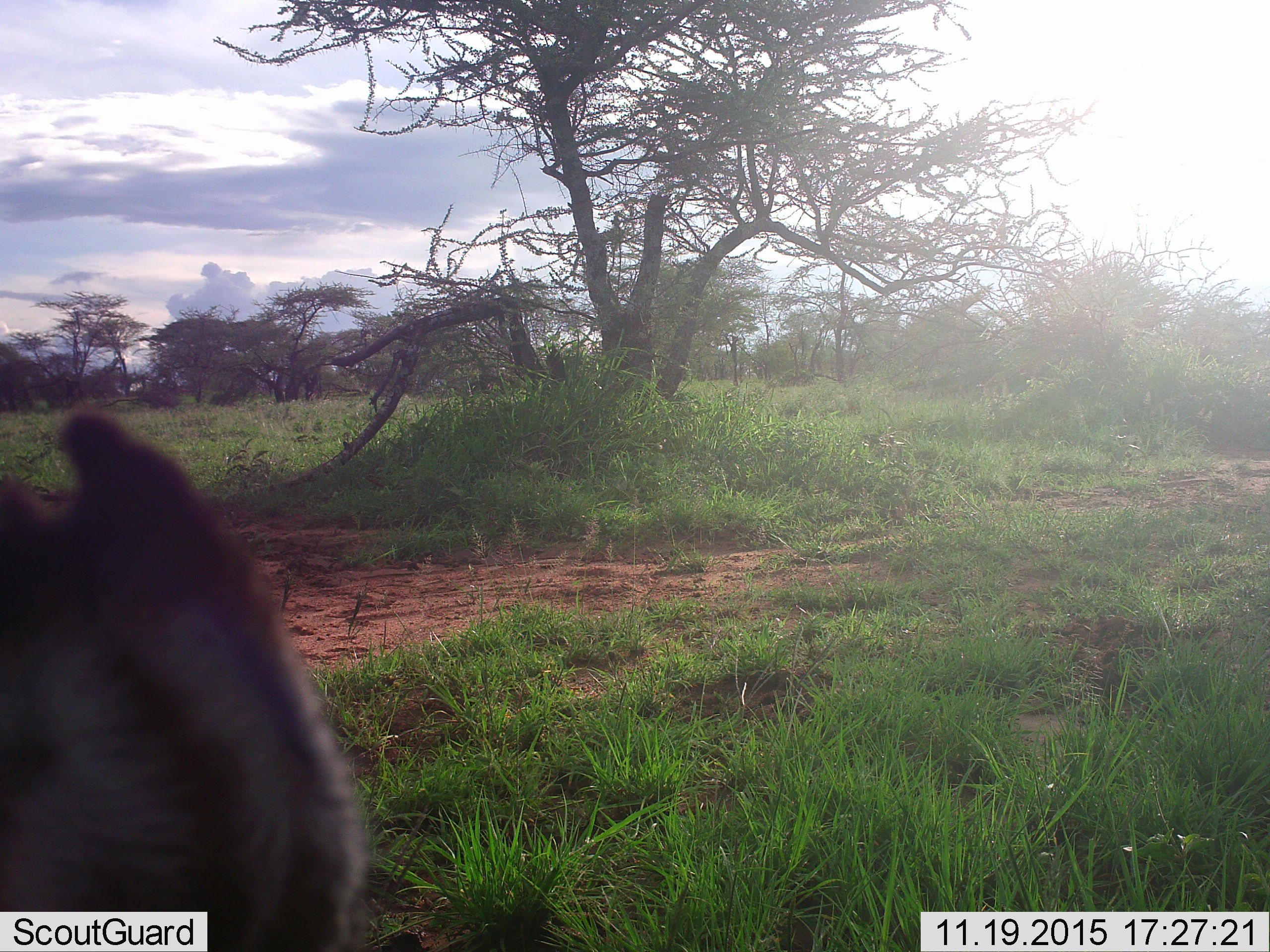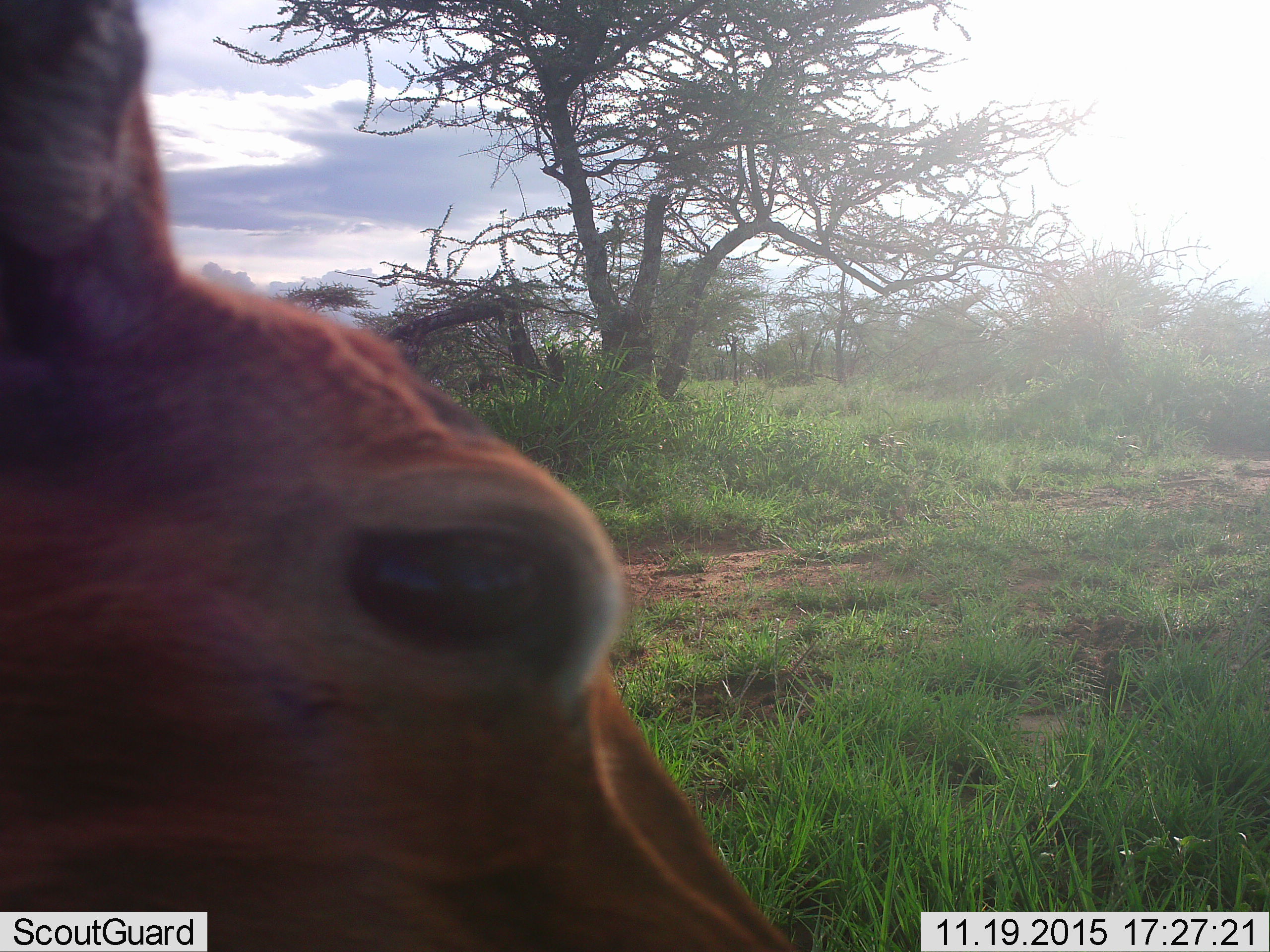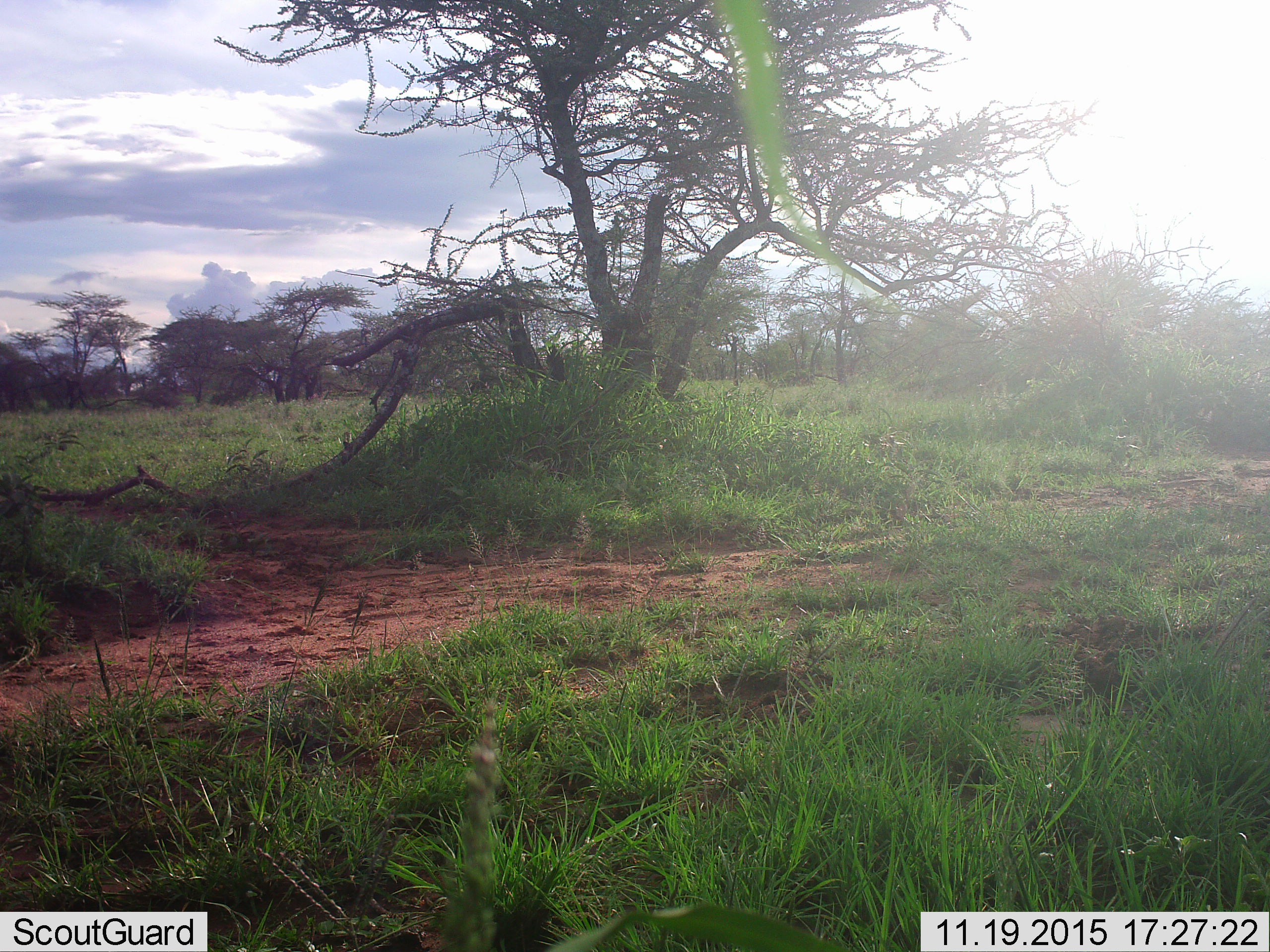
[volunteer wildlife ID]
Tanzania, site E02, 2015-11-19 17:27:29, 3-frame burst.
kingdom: Animalia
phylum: Chordata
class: Mammalia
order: Artiodactyla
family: Bovidae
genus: Aepyceros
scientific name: Aepyceros melampus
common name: impala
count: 1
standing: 25%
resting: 0%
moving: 50%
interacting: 0%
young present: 0%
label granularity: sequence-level